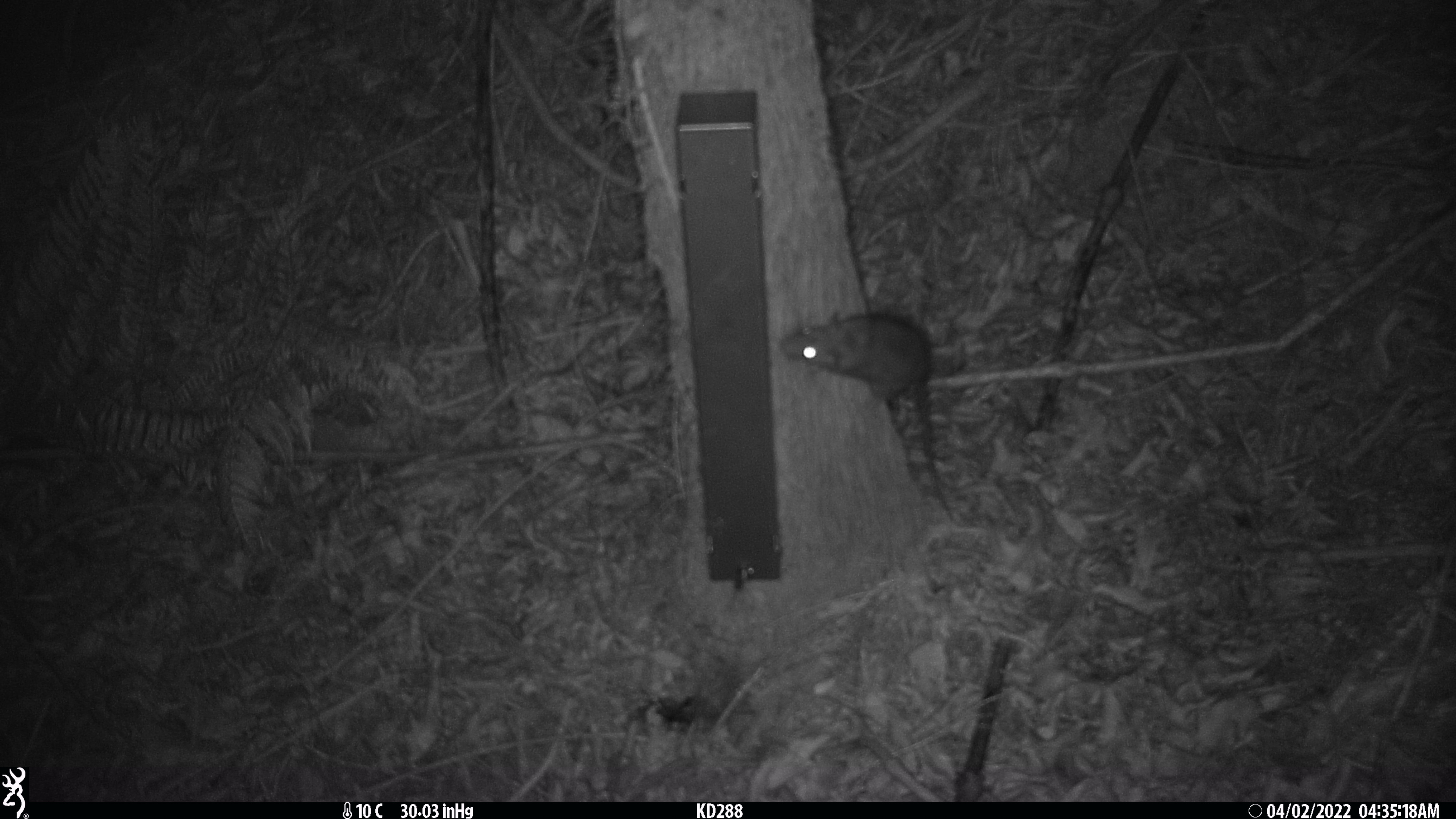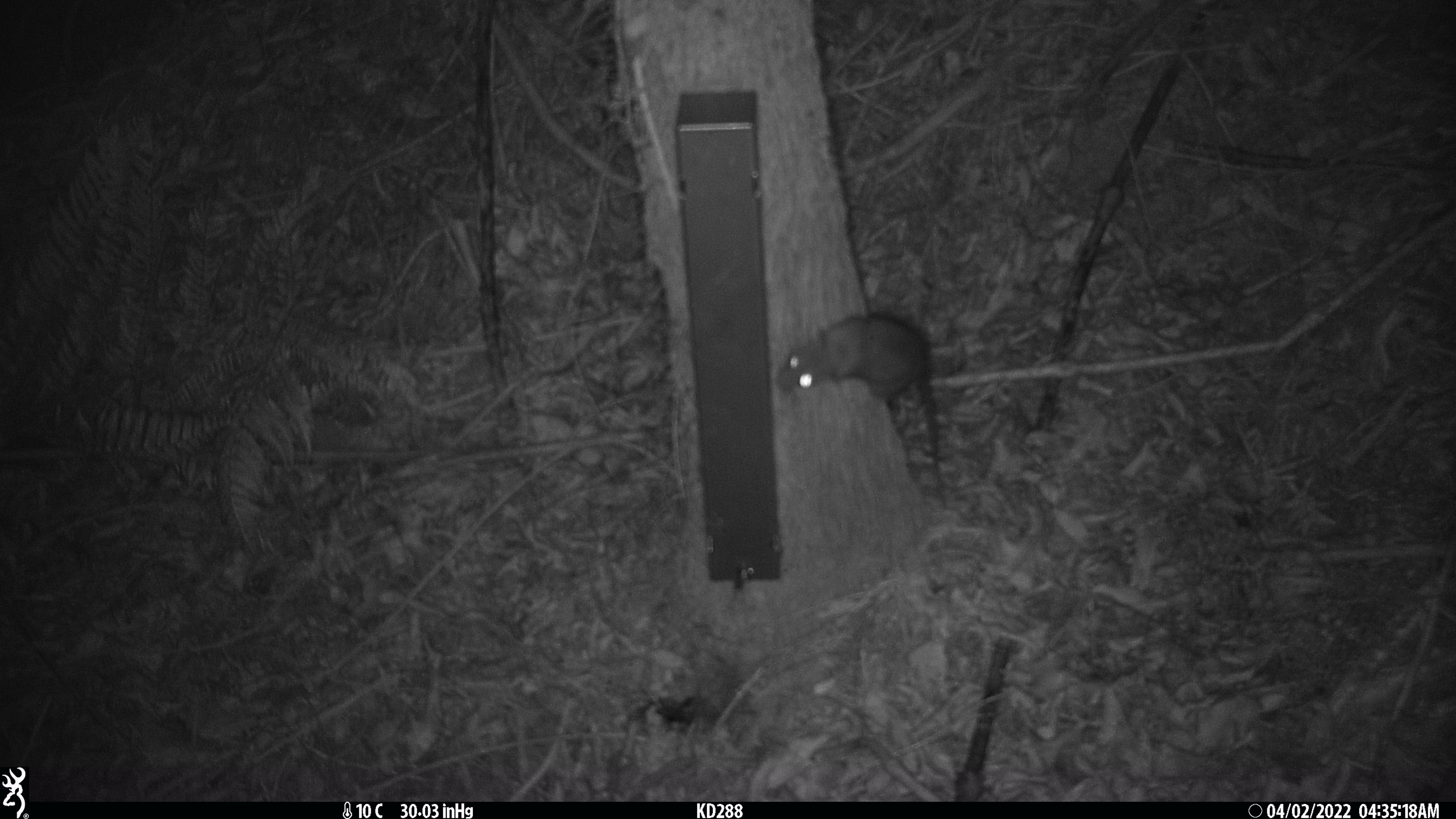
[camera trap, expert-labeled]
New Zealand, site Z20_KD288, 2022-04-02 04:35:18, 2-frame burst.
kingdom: Animalia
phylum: Chordata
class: Mammalia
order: Rodentia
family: Muridae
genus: Rattus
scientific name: Rattus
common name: rat